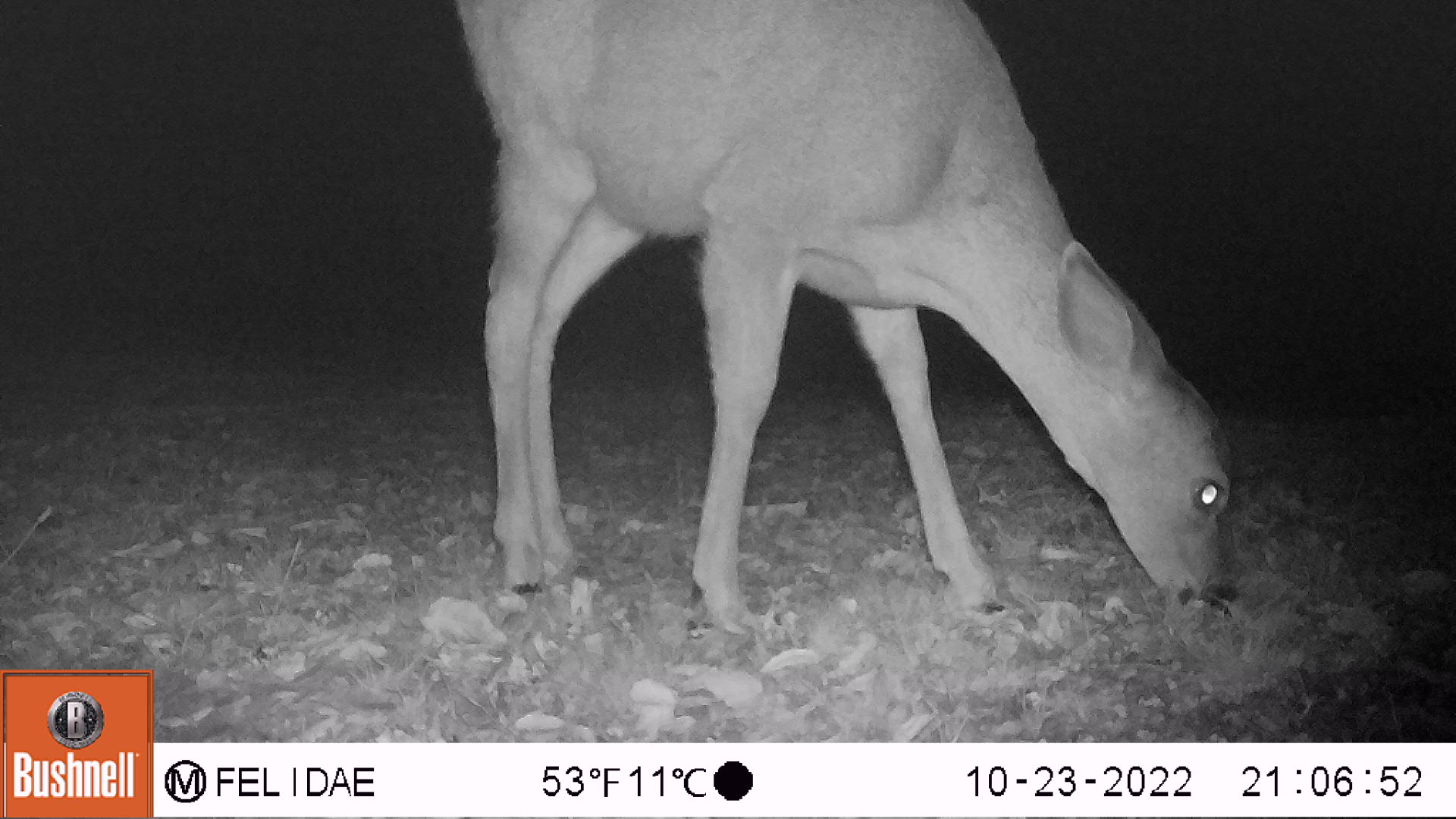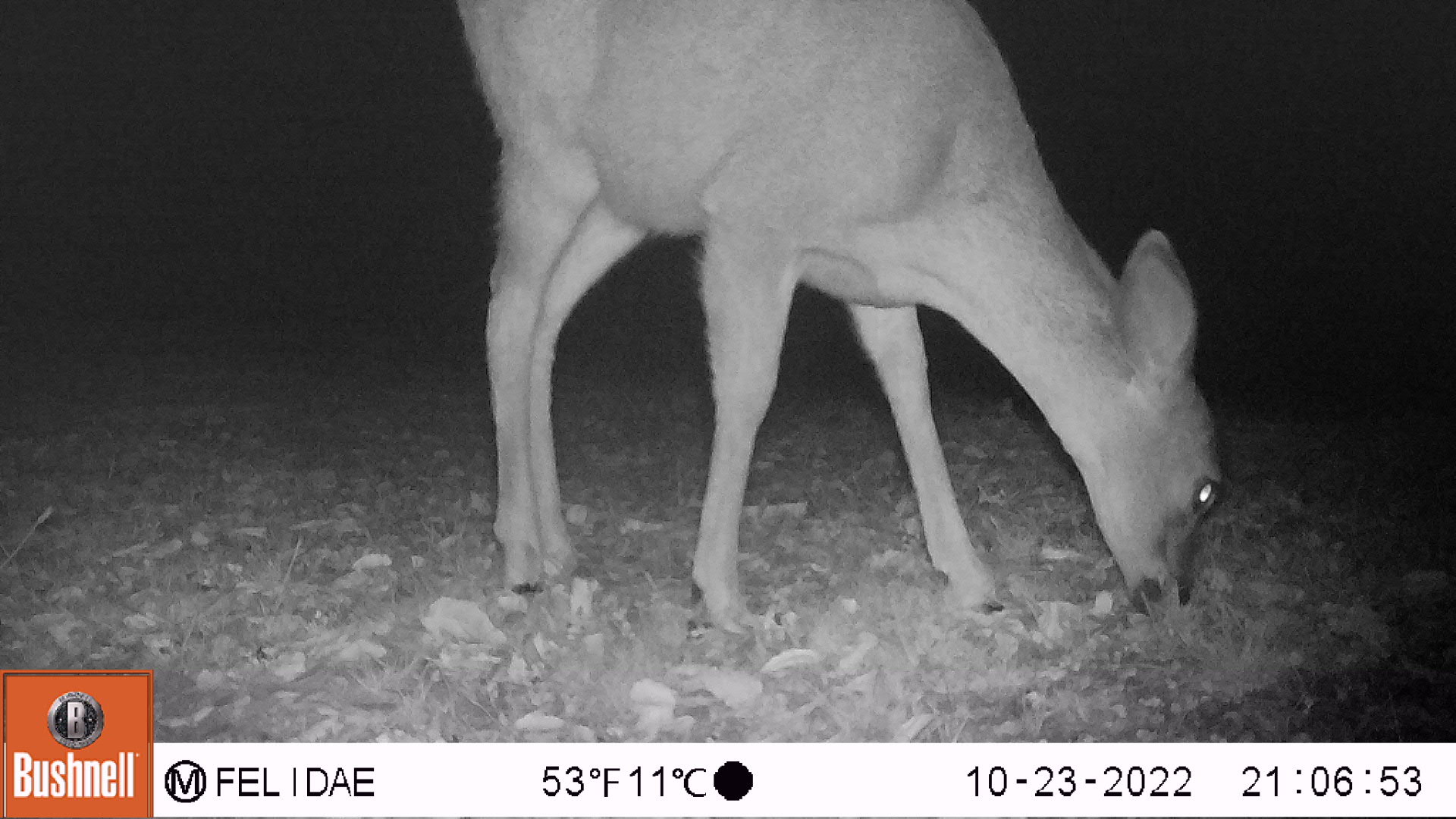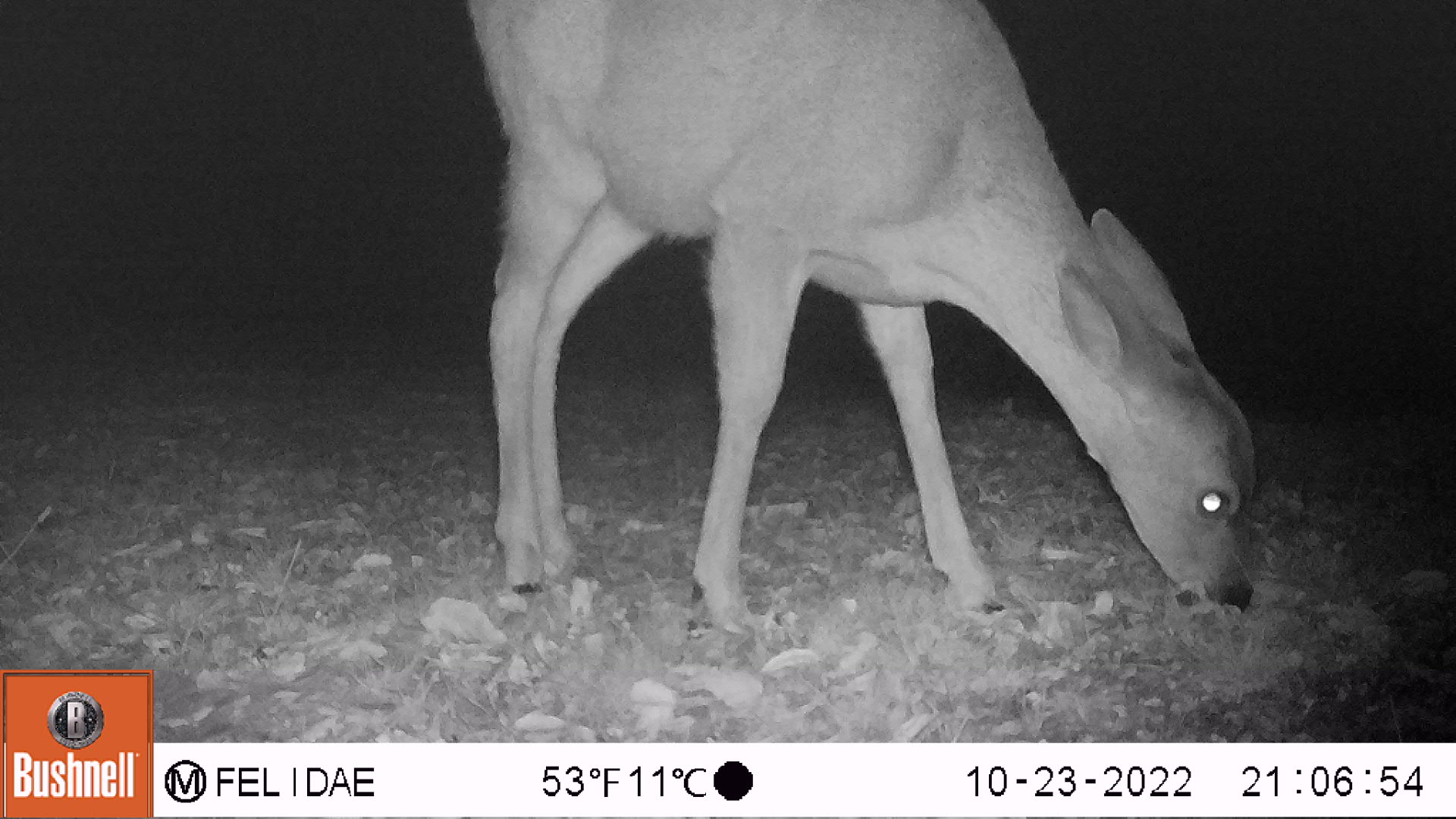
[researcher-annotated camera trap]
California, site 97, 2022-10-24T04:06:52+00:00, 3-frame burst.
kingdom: Animalia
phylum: Chordata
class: Mammalia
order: Artiodactyla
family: Cervidae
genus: Odocoileus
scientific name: Odocoileus hemionus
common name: mule deer